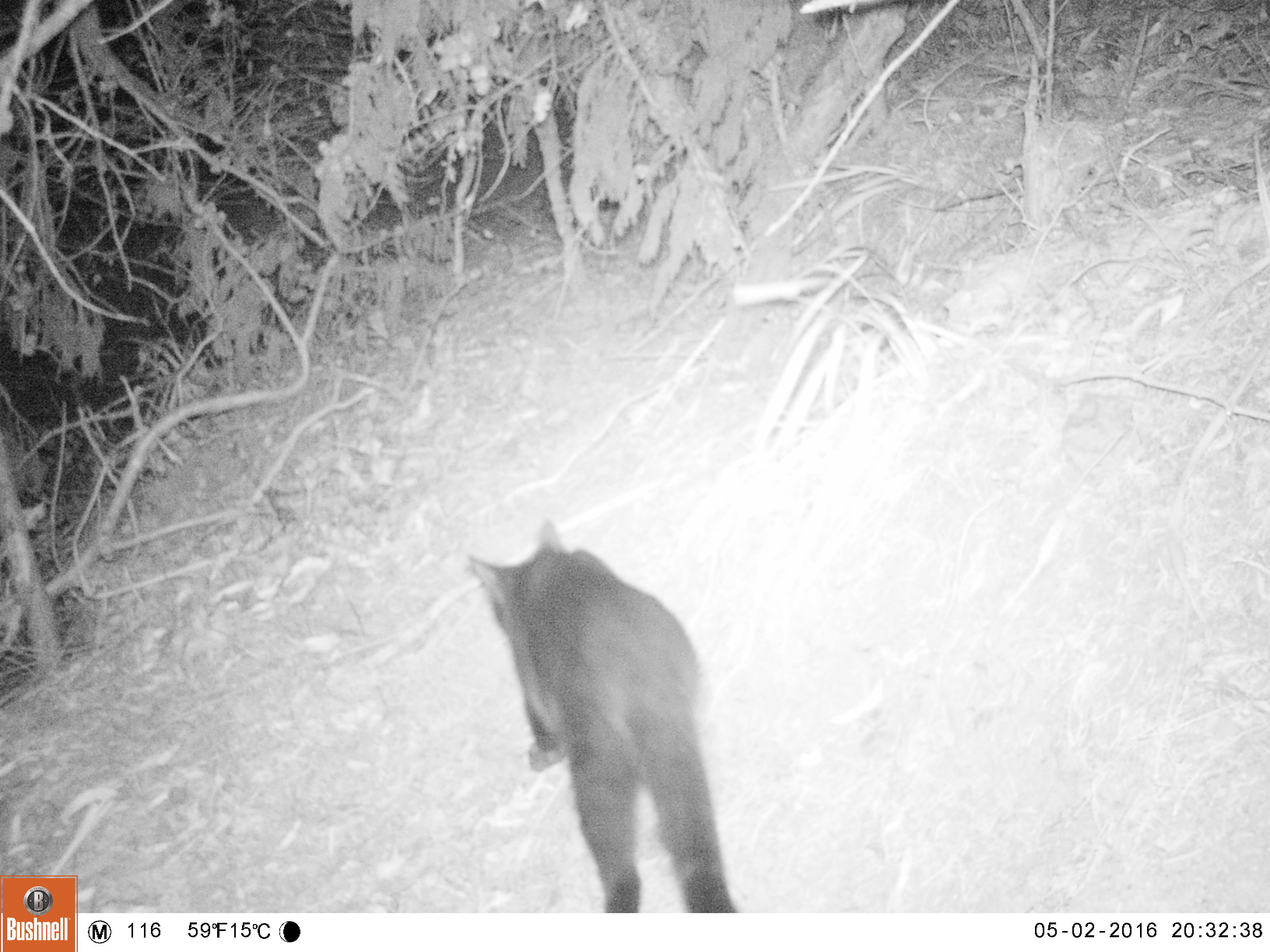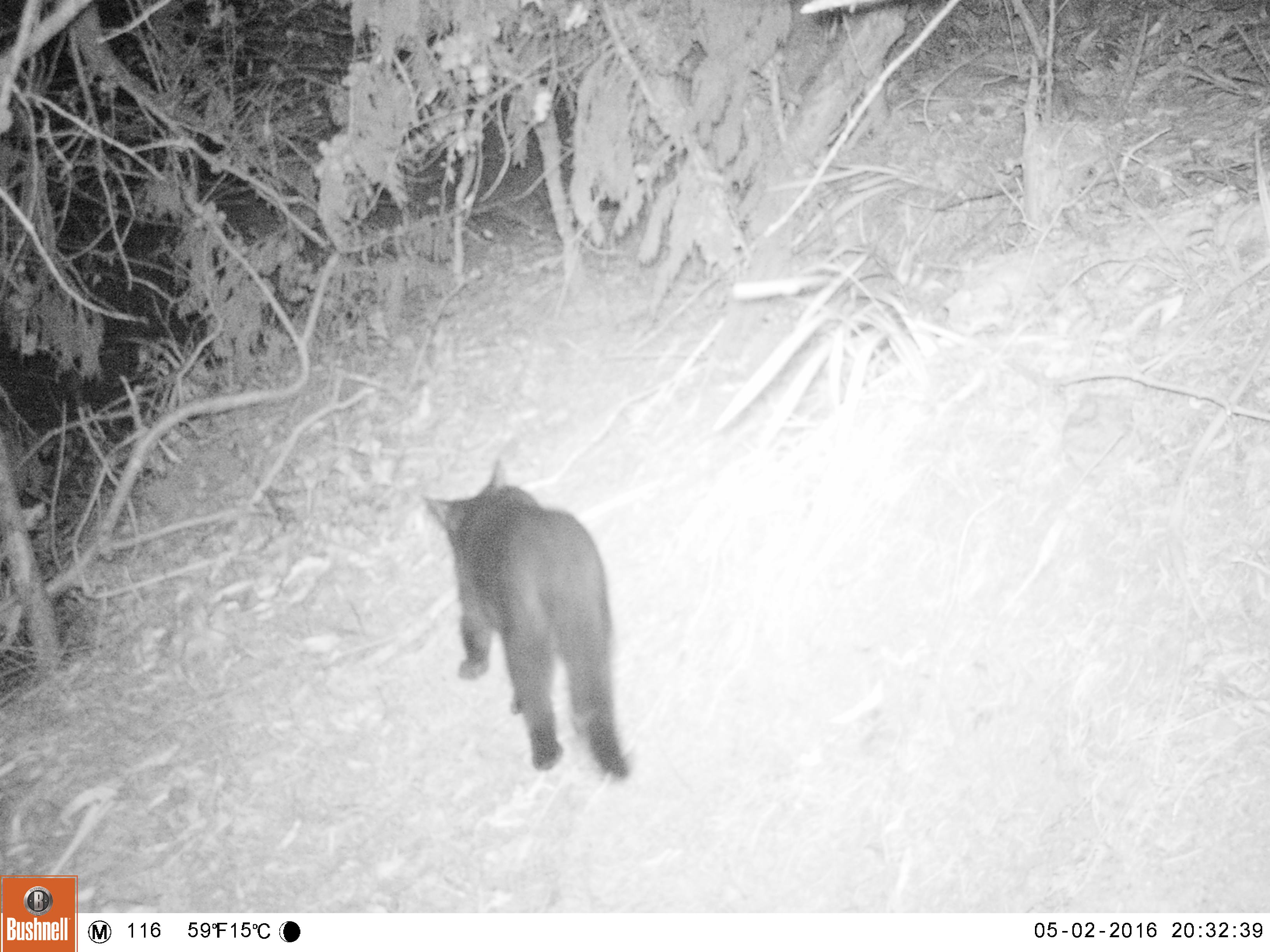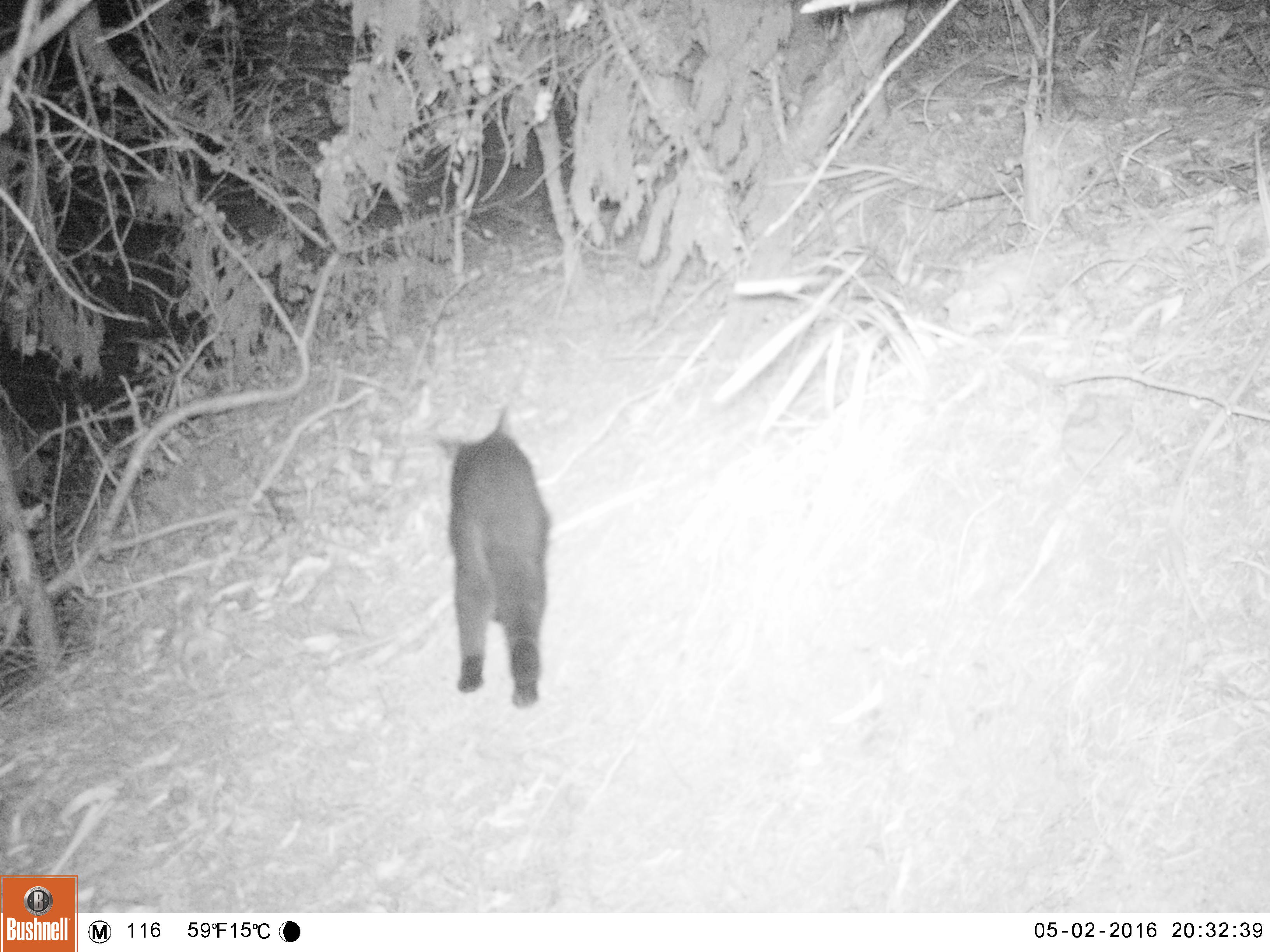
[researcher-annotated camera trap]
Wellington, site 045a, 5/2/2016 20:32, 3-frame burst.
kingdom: Animalia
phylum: Chordata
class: Mammalia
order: Carnivora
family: Felidae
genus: Felis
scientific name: Felis catus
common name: cat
Cat (Felis catus).